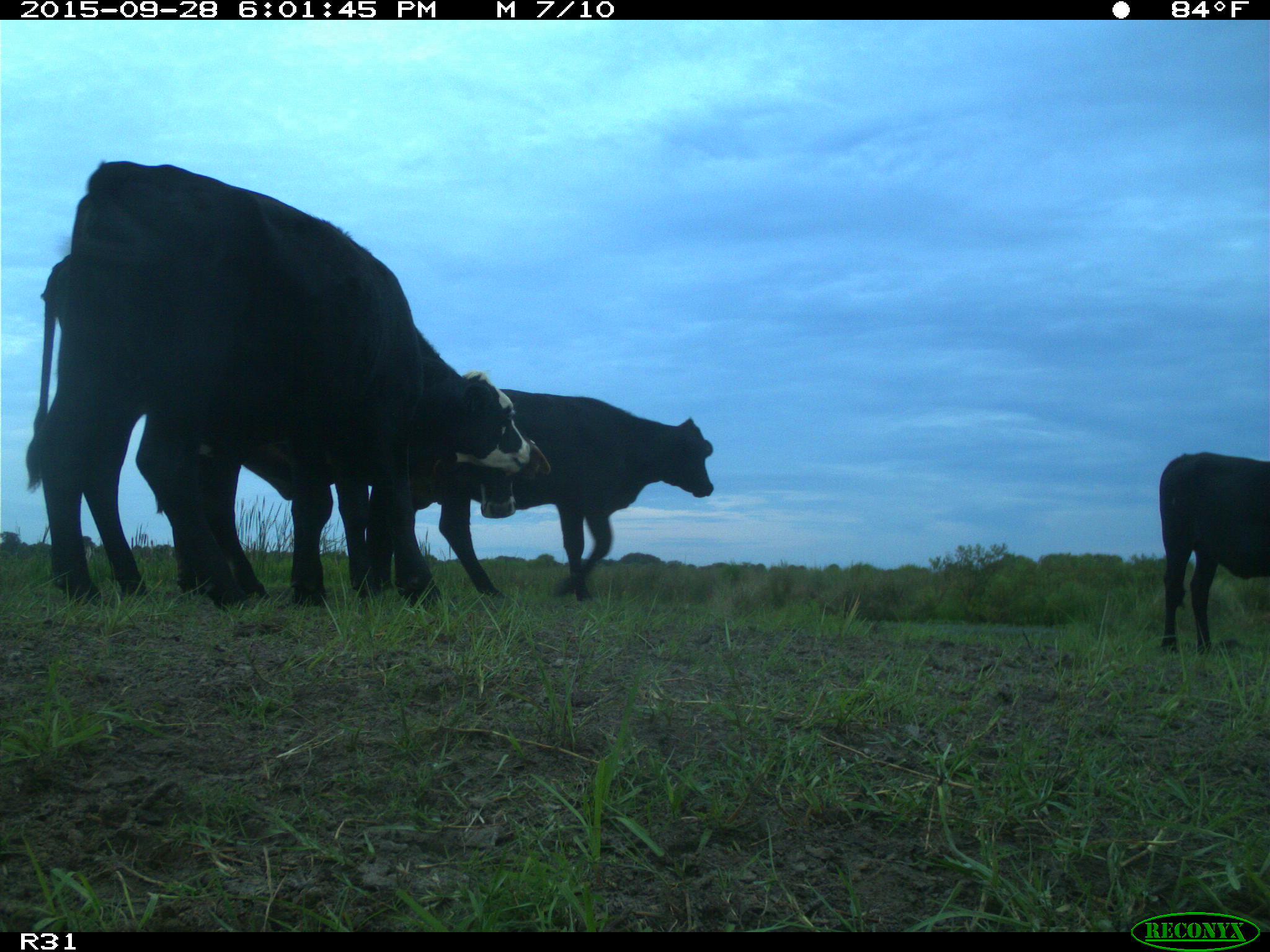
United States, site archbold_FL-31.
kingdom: Animalia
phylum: Chordata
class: Mammalia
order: Artiodactyla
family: Bovidae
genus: Bos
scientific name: Bos taurus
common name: domestic cow